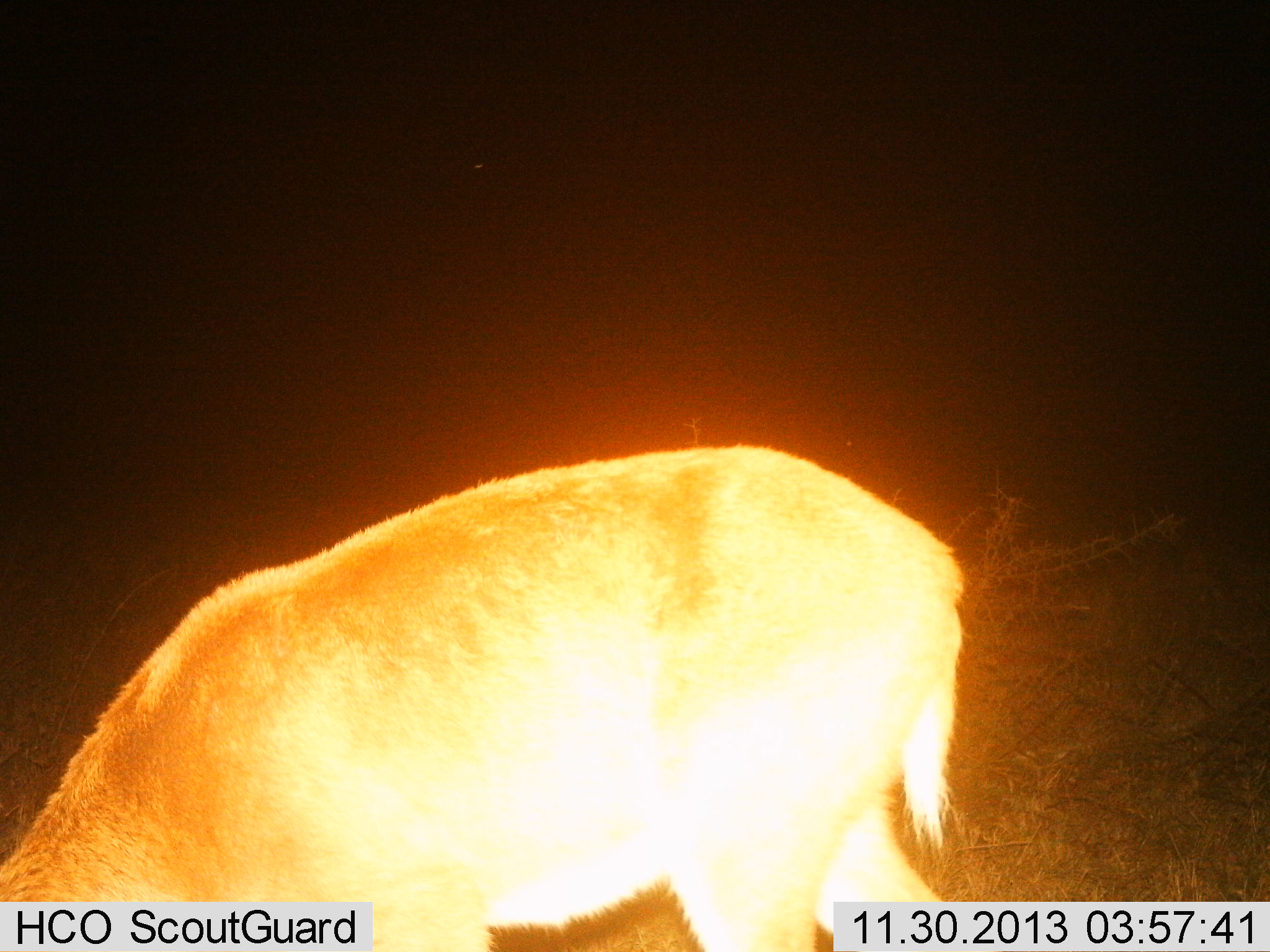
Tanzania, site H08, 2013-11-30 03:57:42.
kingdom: Animalia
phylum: Chordata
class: Mammalia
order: Artiodactyla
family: Bovidae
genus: Redunca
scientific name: Redunca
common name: reedbuck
Reedbuck (Redunca), count 1. Behavior (volunteer vote fractions): standing 41%, resting 0%, moving 14%, interacting 0%. Young present (vote fraction): 0%. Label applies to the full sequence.